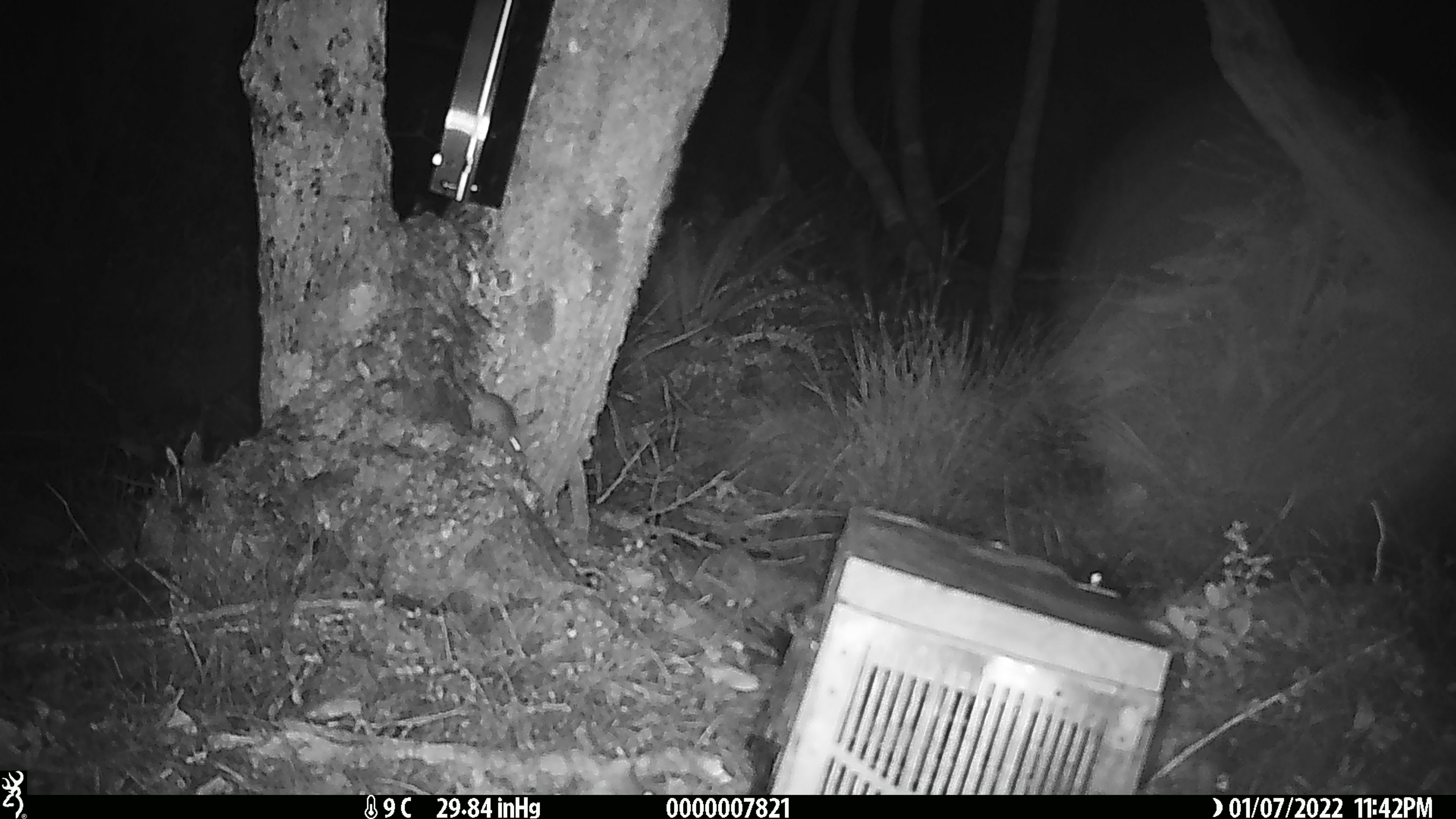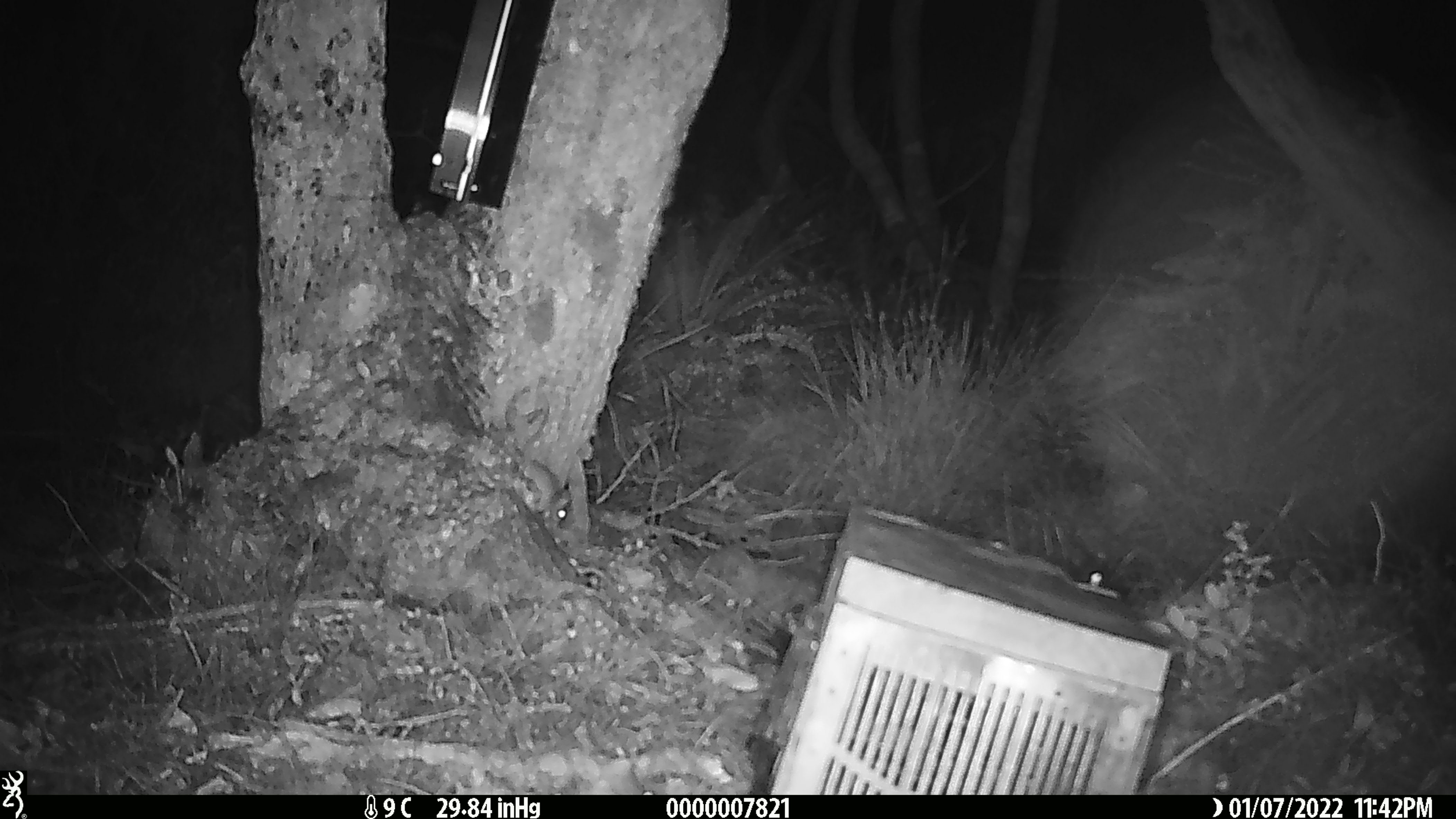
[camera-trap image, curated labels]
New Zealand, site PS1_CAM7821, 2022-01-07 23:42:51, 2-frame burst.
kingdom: Animalia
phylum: Chordata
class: Mammalia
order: Rodentia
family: Muridae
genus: Mus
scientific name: Mus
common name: mouse